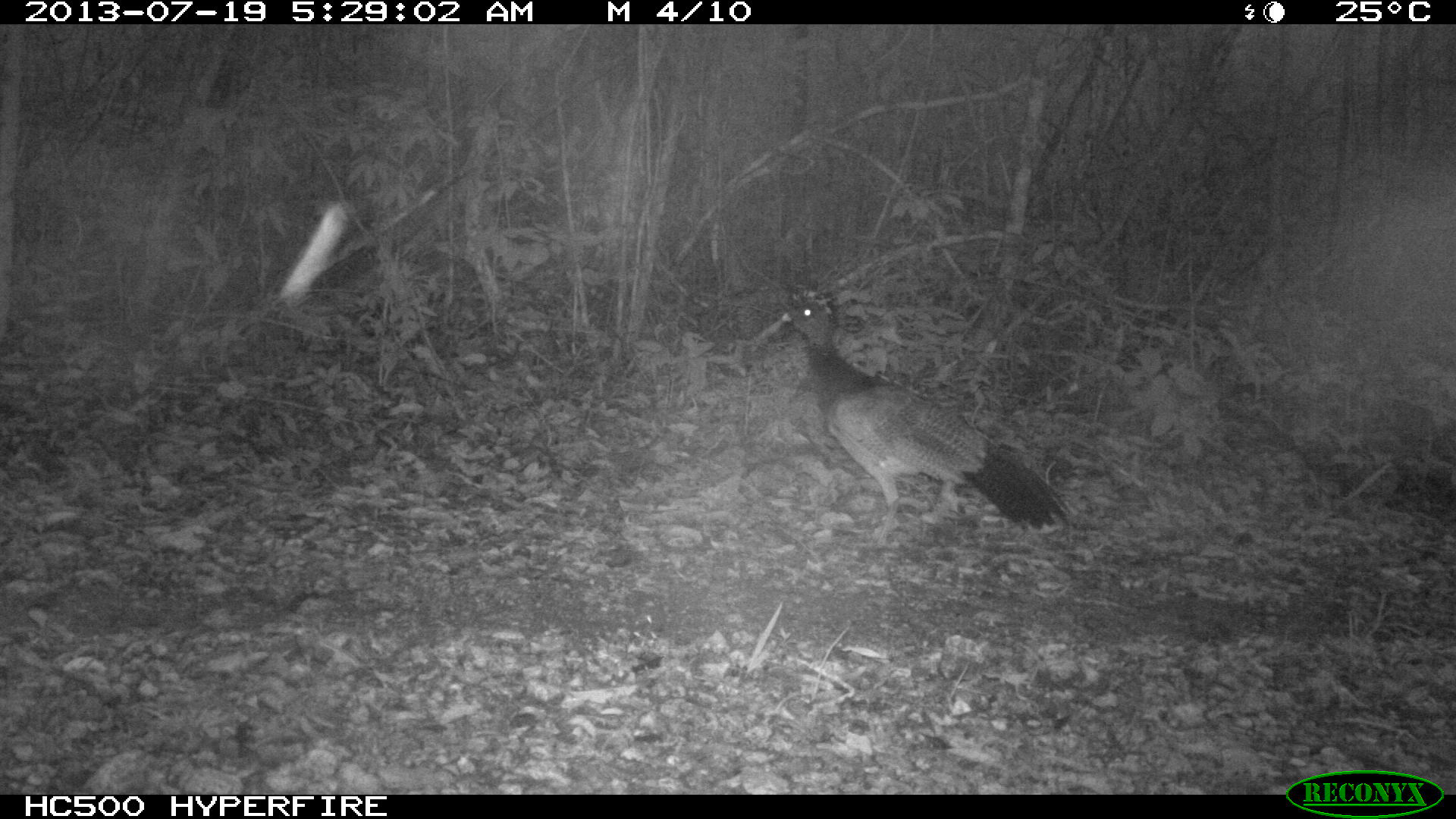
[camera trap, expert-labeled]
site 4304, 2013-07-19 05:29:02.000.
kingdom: Animalia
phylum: Chordata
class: Aves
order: Galliformes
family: Cracidae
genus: Crax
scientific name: Crax rubra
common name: great curassow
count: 1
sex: female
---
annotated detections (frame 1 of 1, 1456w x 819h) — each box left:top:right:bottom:
crax rubra: 781:296:1069:544